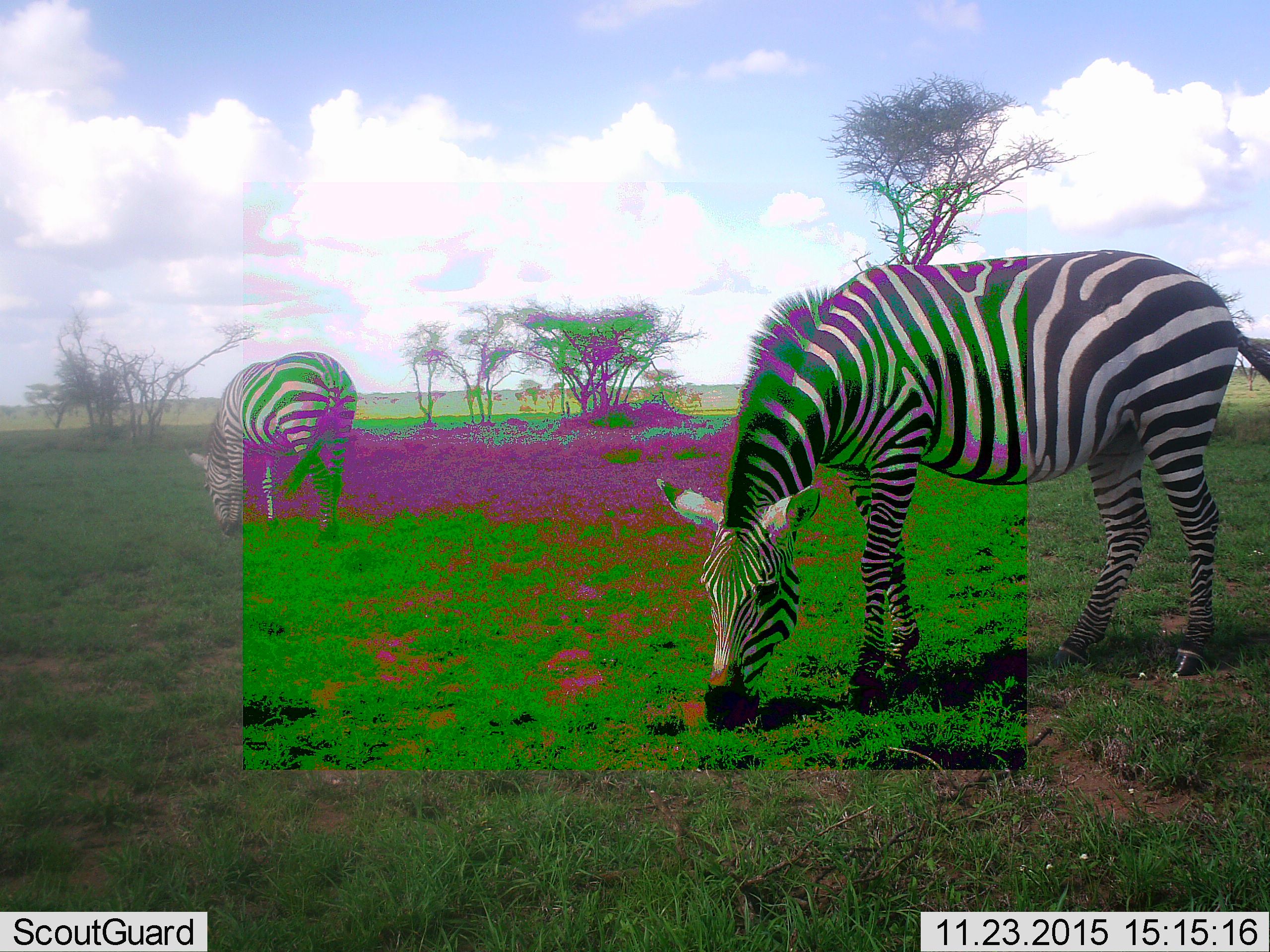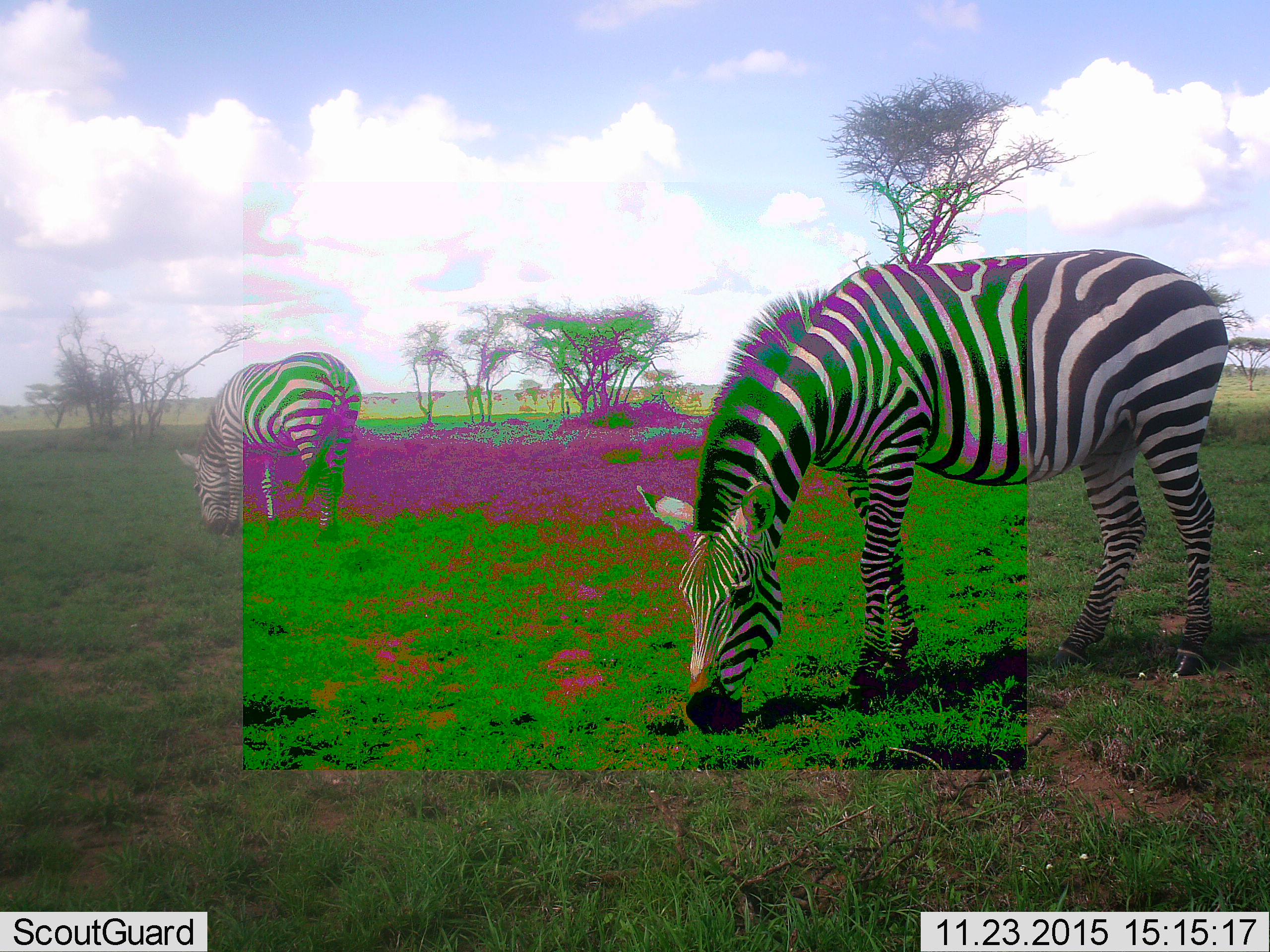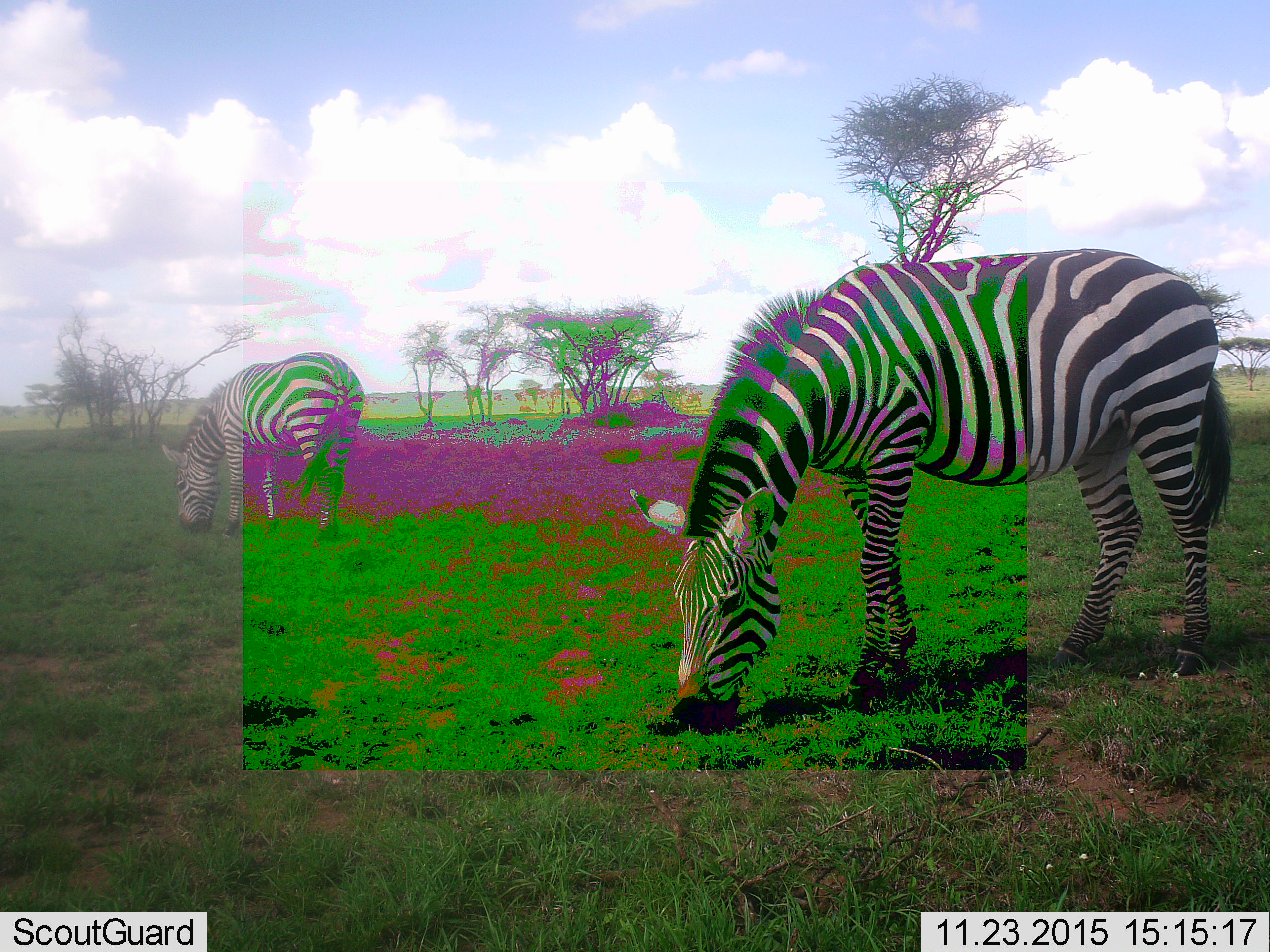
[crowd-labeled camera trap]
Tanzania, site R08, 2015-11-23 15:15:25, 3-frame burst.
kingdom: Animalia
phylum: Chordata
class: Mammalia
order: Perissodactyla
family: Equidae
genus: Equus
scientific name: Equus quagga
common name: plains zebra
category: zebra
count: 2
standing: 38%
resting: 0%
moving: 0%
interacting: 0%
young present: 12%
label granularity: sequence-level